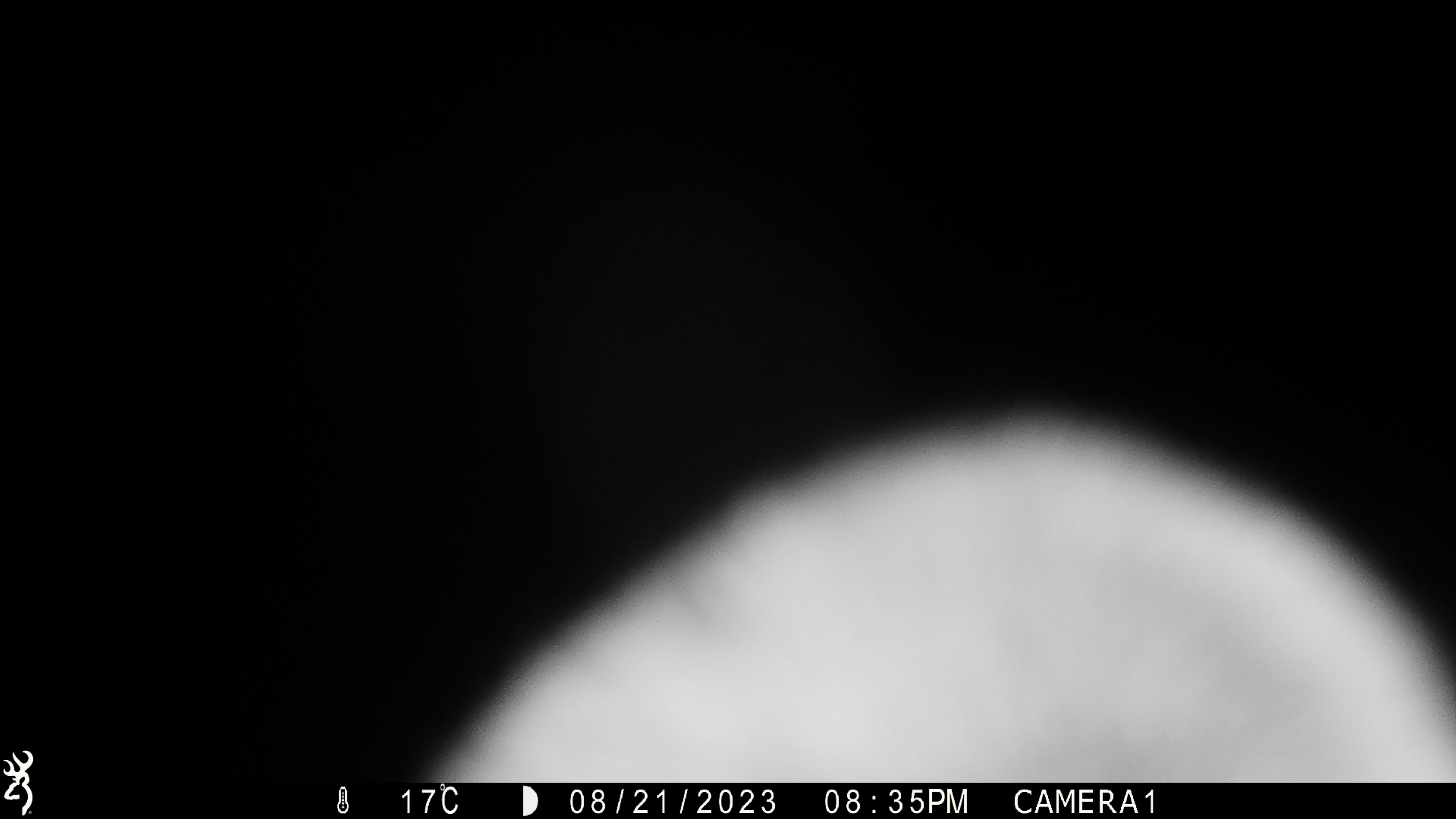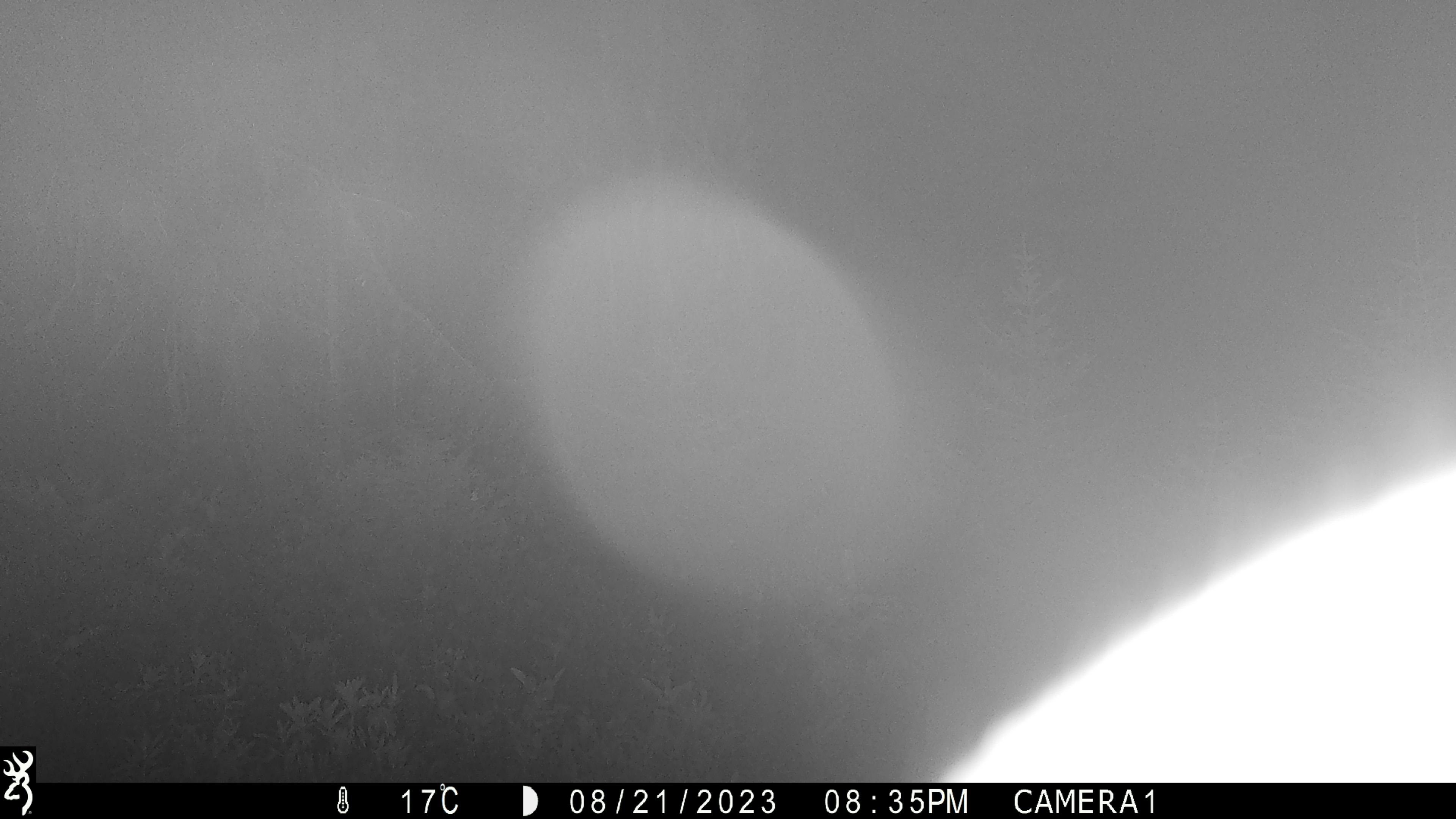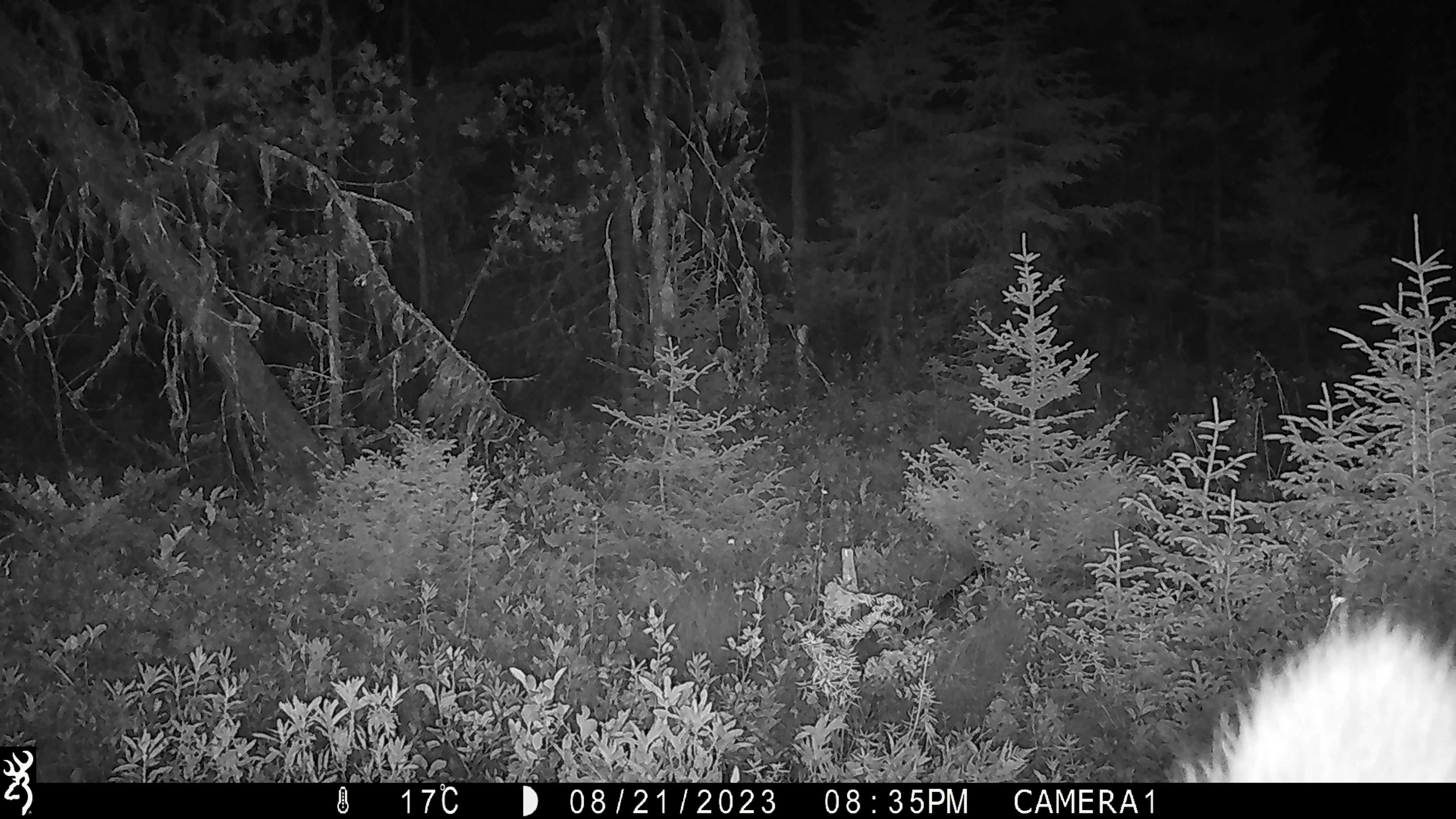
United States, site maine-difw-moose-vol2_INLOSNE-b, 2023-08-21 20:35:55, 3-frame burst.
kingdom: Animalia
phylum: Chordata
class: Mammalia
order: Artiodactyla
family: Cervidae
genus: Alces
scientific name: Alces alces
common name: moose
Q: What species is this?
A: Moose (Alces alces).